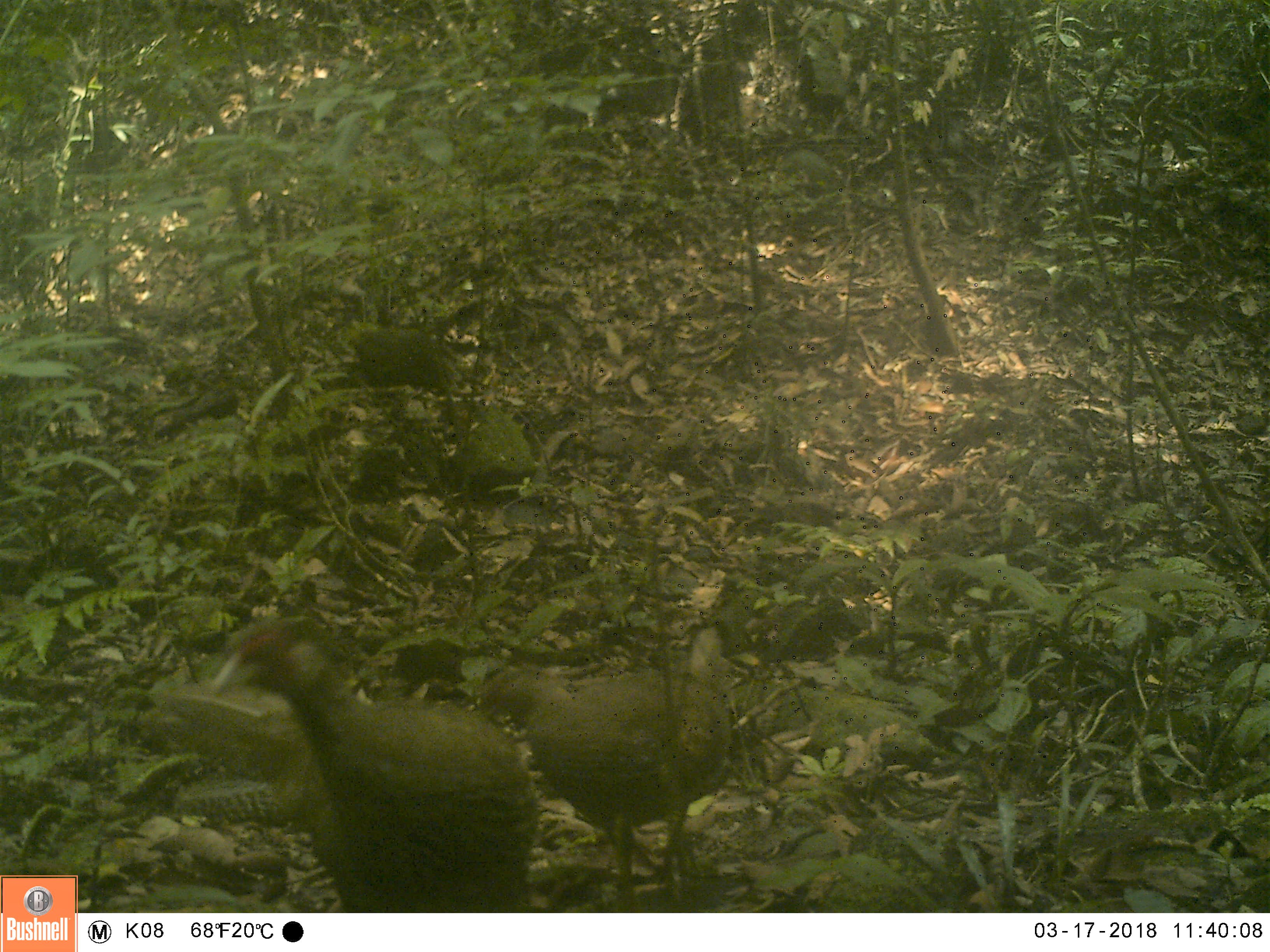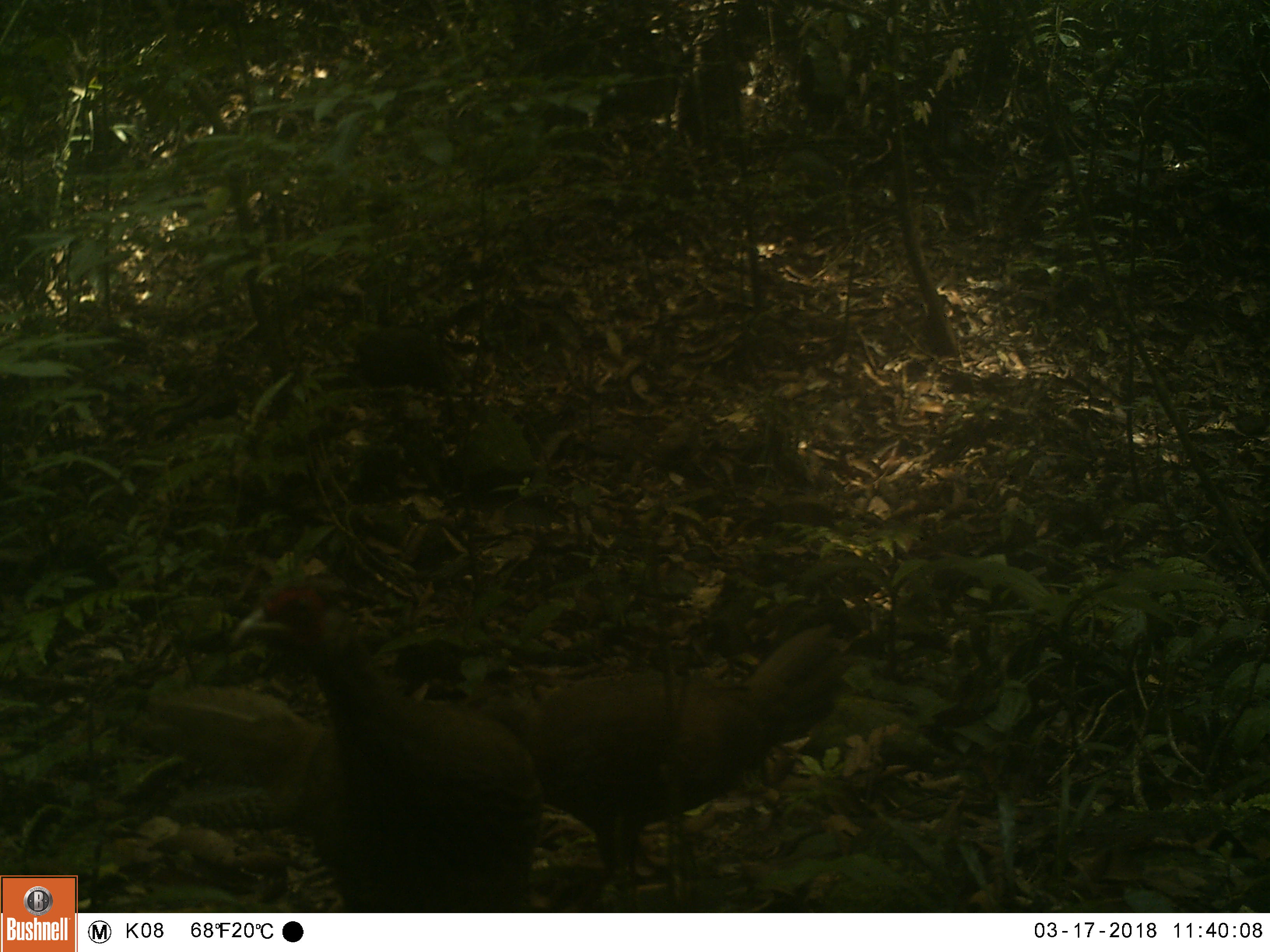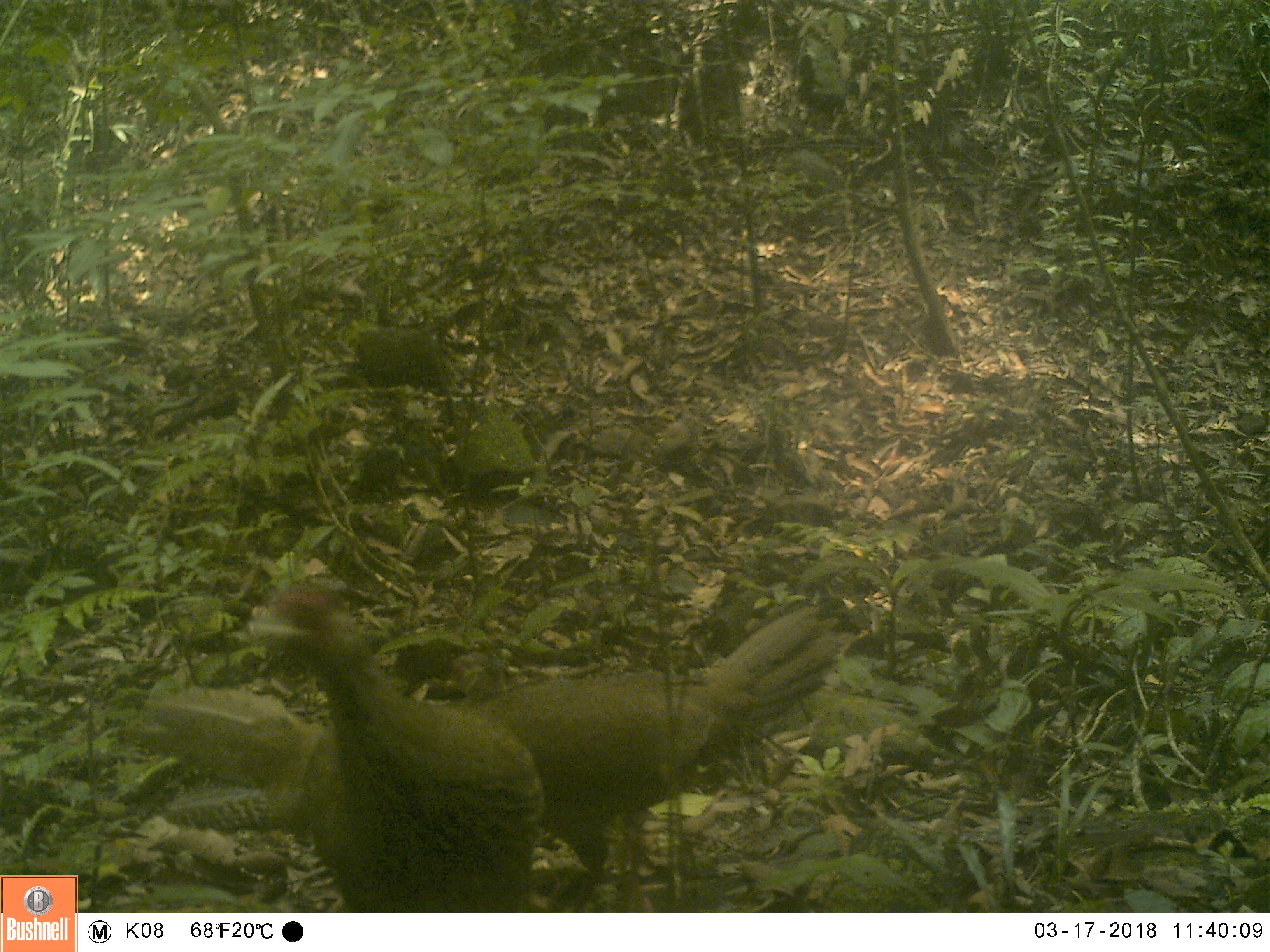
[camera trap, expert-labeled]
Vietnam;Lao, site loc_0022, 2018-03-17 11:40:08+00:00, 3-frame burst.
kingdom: Animalia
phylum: Chordata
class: Aves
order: Galliformes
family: Phasianidae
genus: Lophura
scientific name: Lophura nycthemera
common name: silver pheasant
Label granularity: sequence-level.